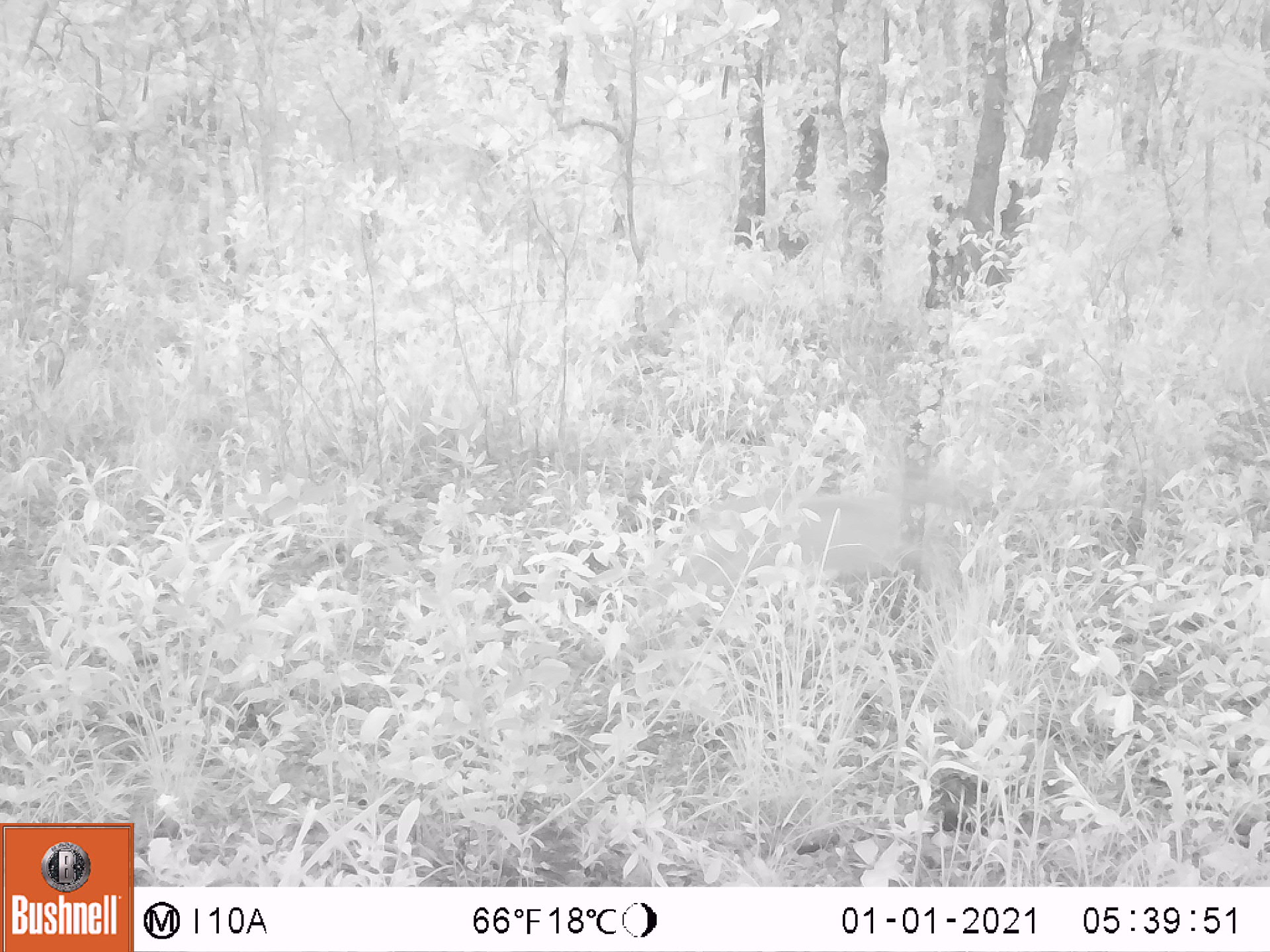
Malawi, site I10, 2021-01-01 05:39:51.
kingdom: Animalia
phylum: Chordata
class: Mammalia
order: Artiodactyla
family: Bovidae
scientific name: Antilopinae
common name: small antelope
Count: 1.